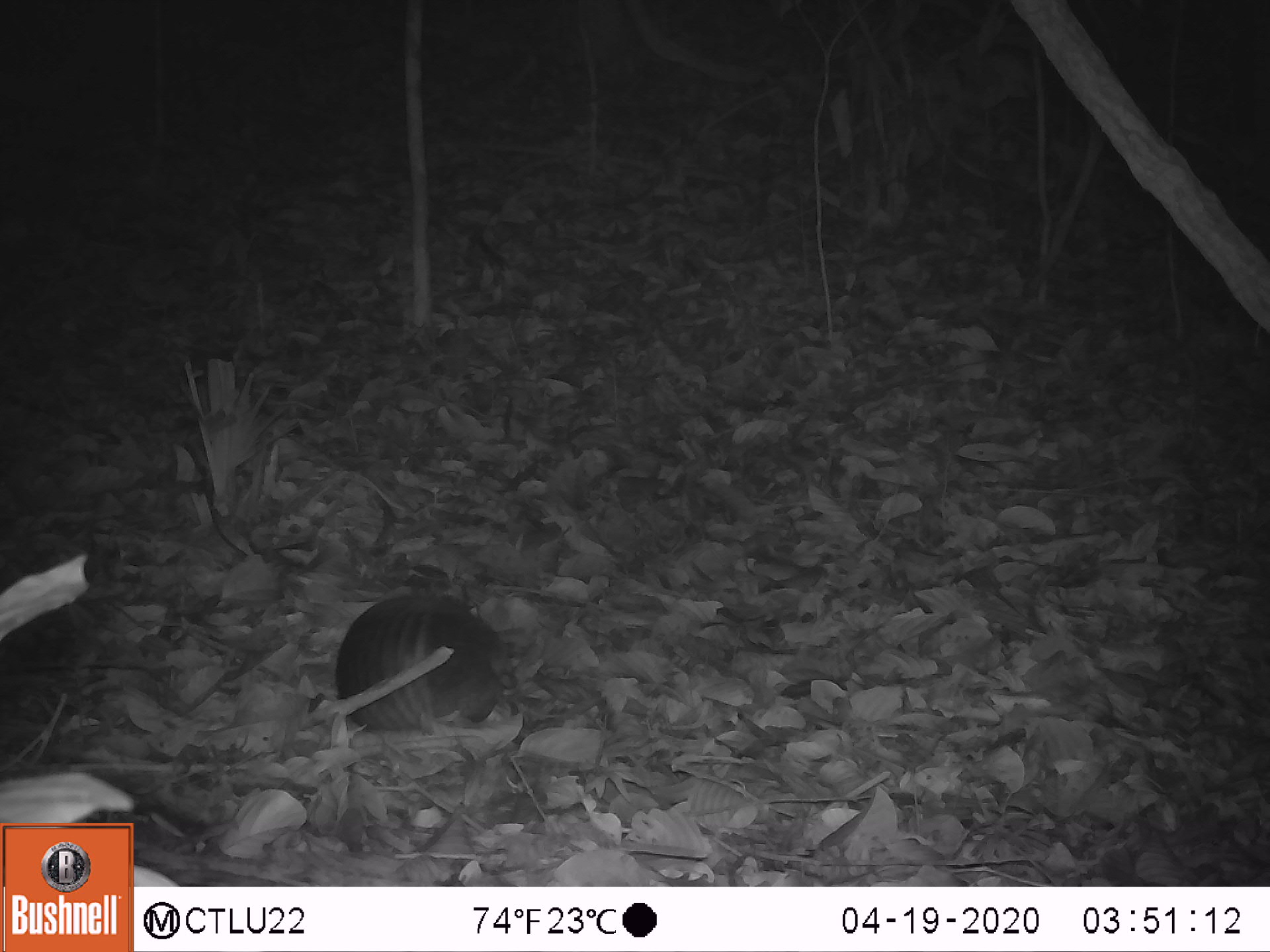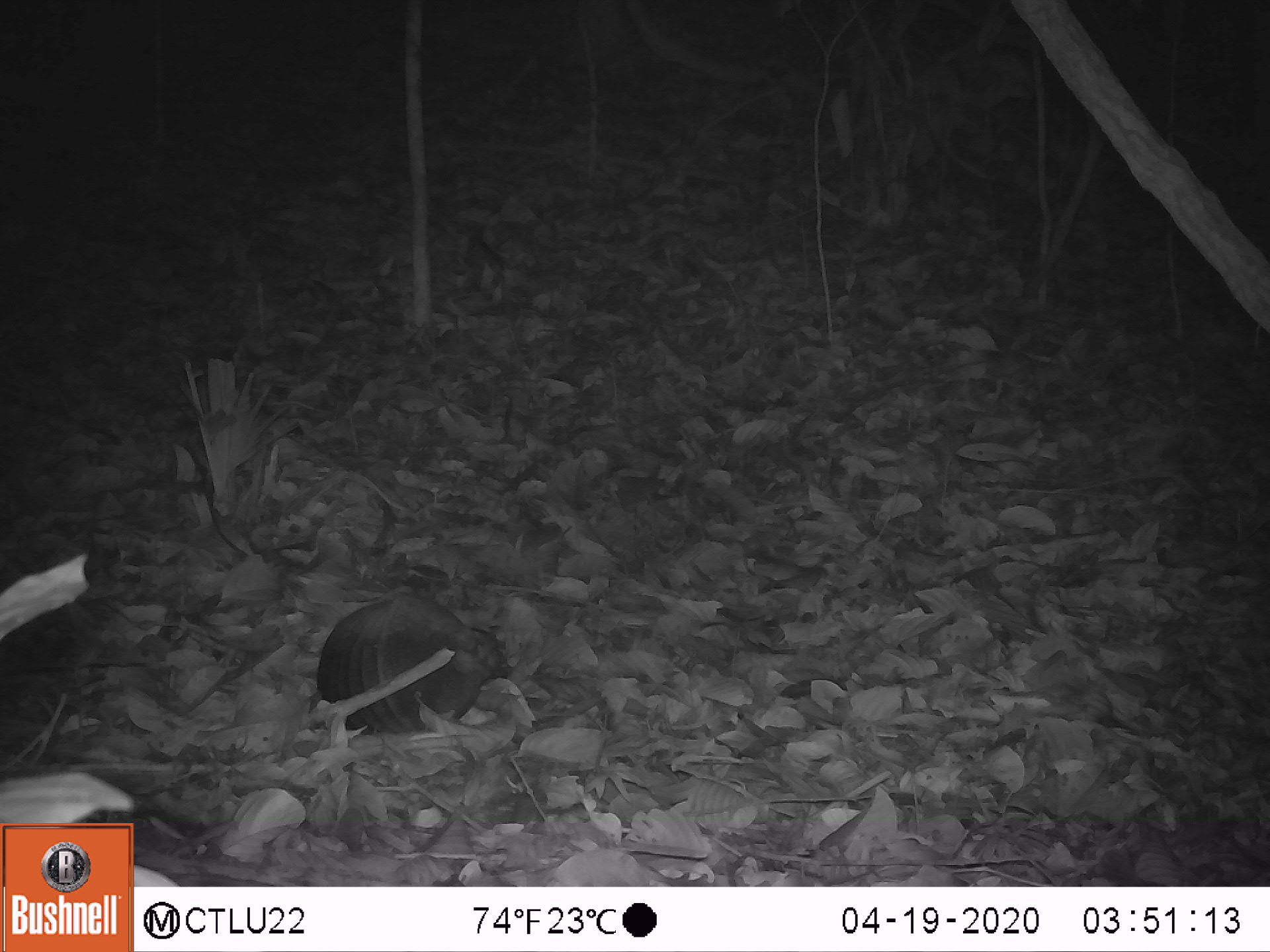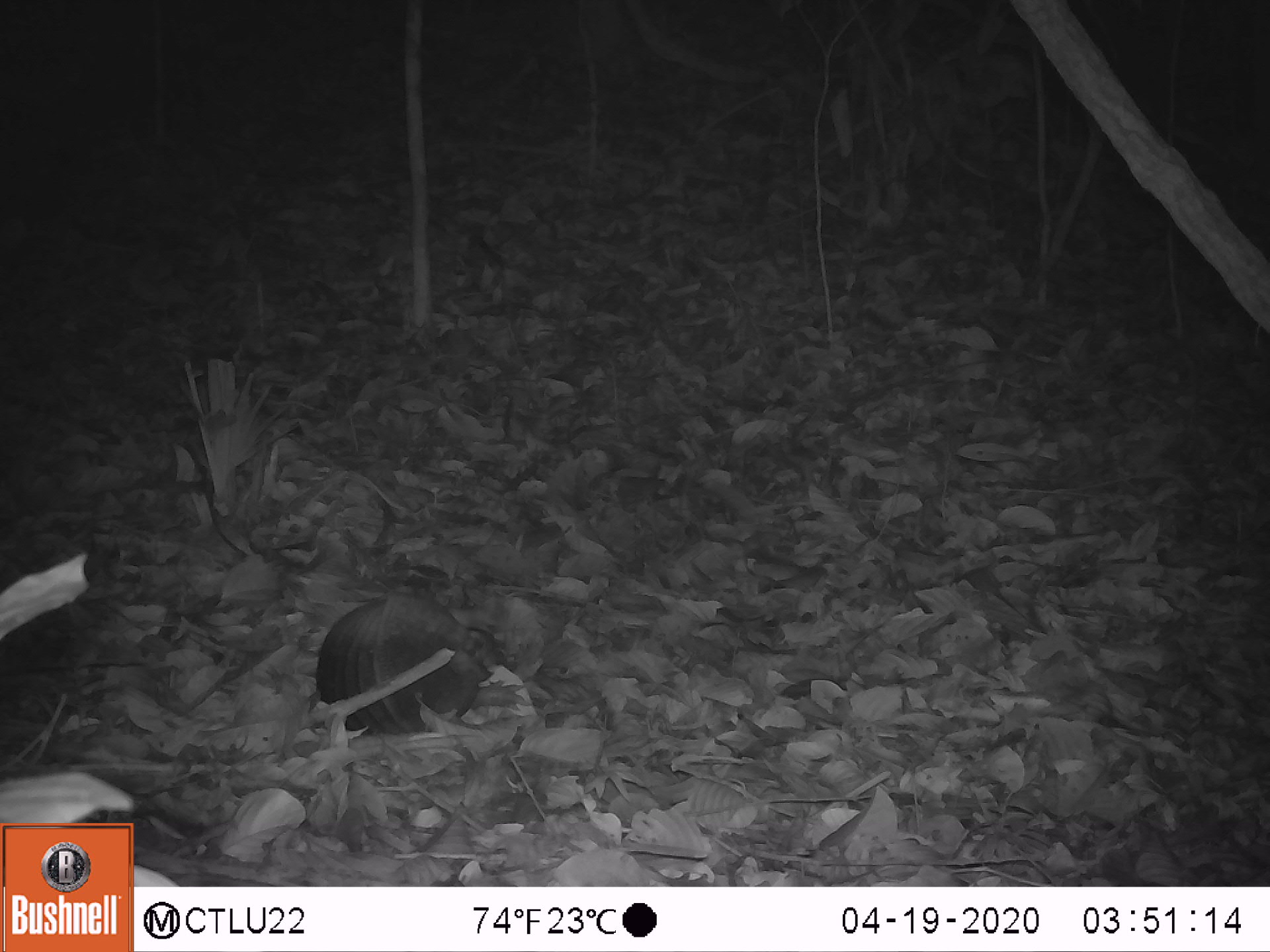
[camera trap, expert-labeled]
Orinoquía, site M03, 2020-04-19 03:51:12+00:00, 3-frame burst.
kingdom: Animalia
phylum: Chordata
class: Mammalia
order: Cingulata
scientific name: Cingulata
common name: armadillo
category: unknown armadillo